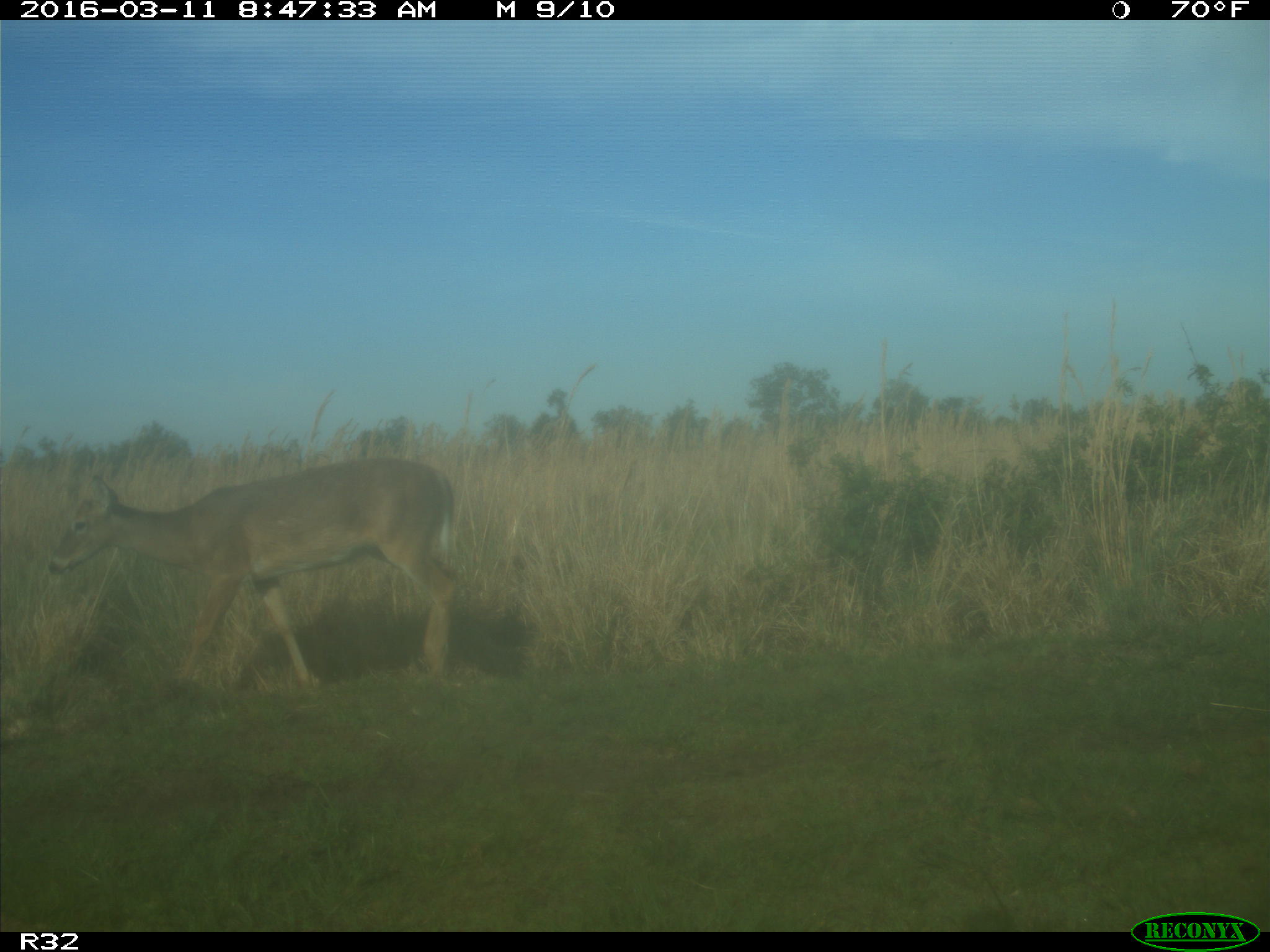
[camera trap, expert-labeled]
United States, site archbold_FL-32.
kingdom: Animalia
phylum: Chordata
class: Mammalia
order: Artiodactyla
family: Cervidae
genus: Odocoileus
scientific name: Odocoileus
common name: deer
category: unidentified deer